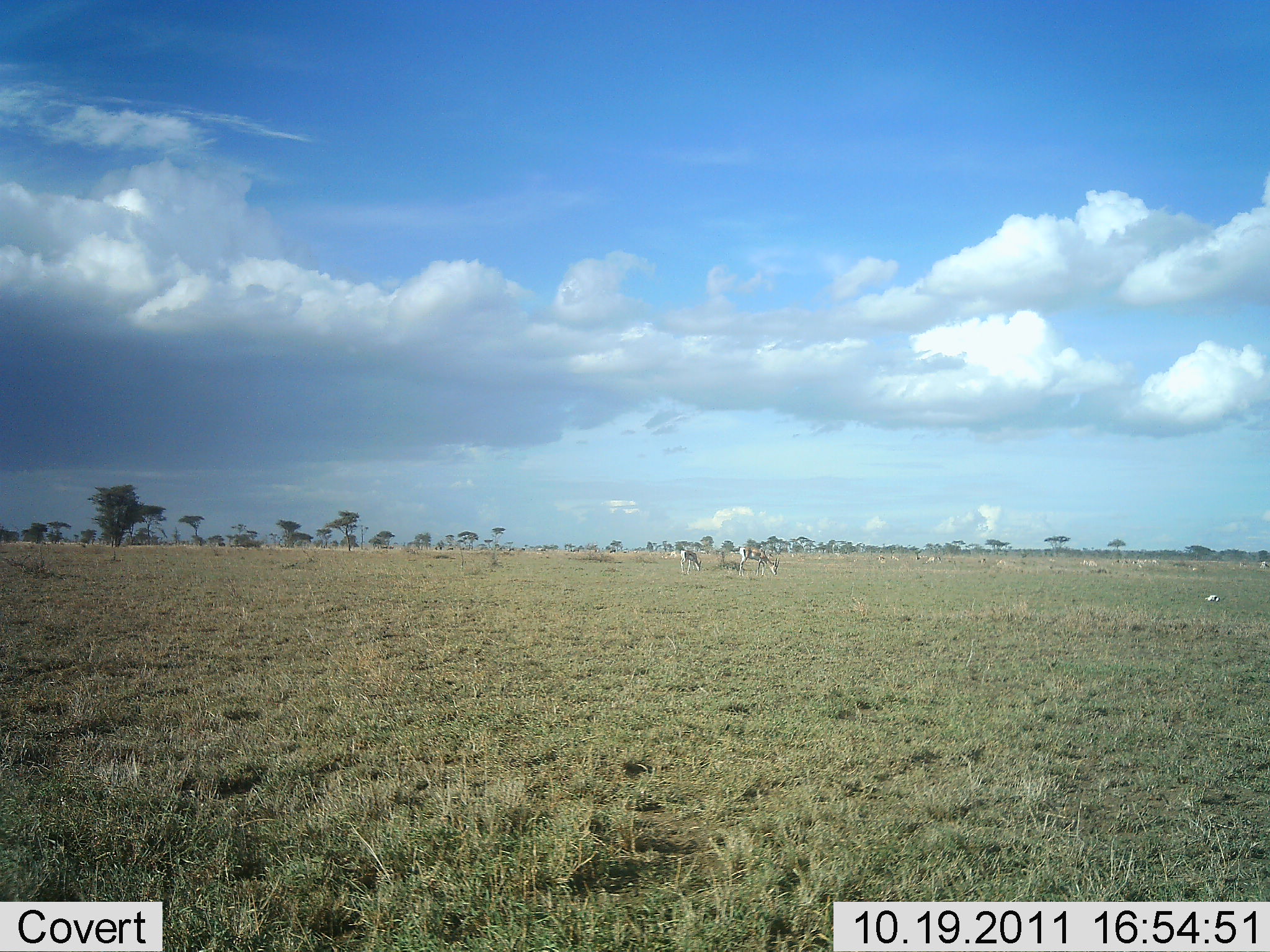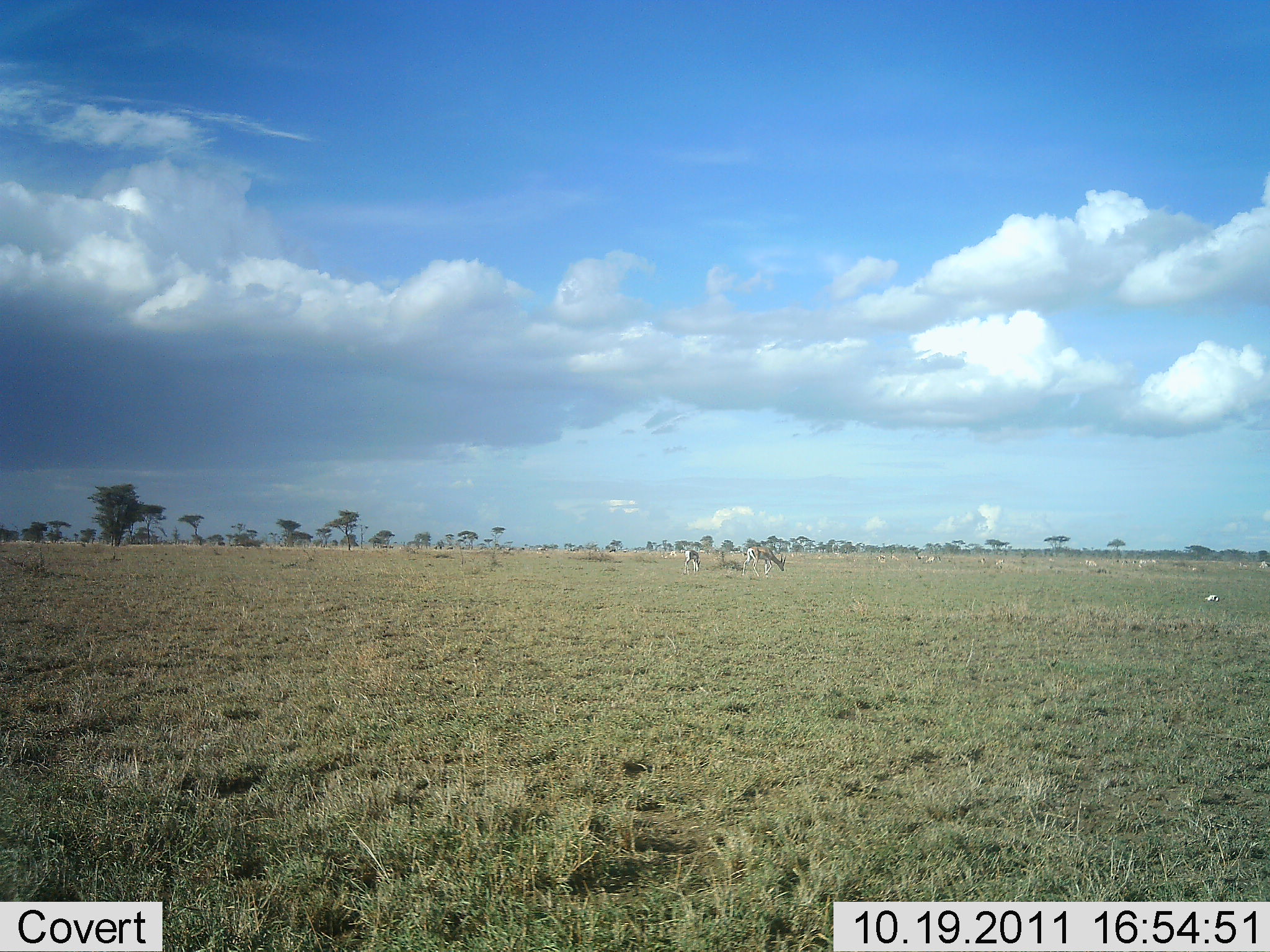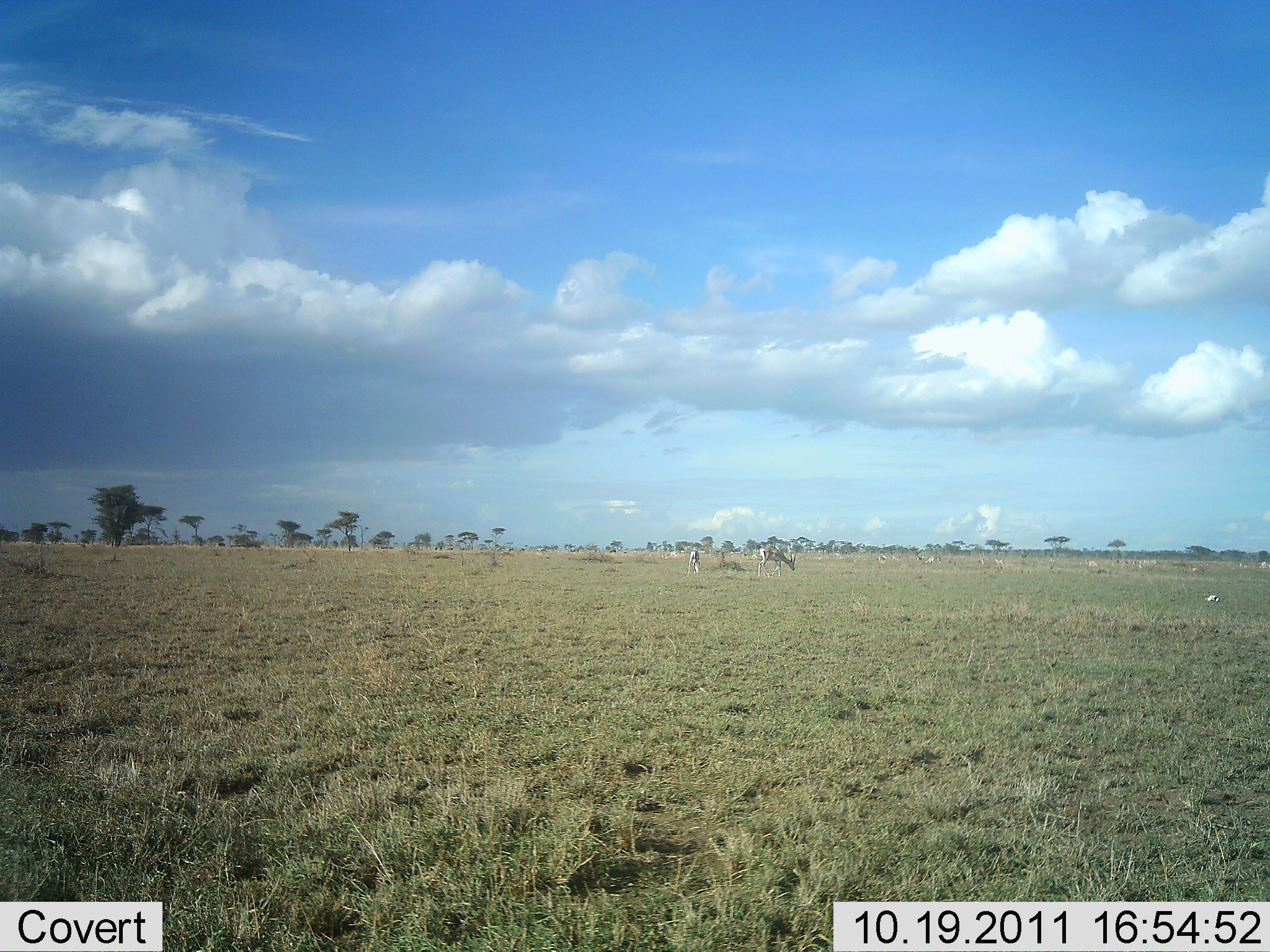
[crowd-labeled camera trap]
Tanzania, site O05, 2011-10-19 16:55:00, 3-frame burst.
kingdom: Animalia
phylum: Chordata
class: Mammalia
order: Artiodactyla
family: Bovidae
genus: Nanger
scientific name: Nanger granti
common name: grant's gazelle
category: gazellegrants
Gazellegrants (grant's gazelle) (Nanger granti), count 2. Behavior (volunteer vote fractions): standing 25%, resting 0%, moving 12%, interacting 0%. Young present (vote fraction): 0%. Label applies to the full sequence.